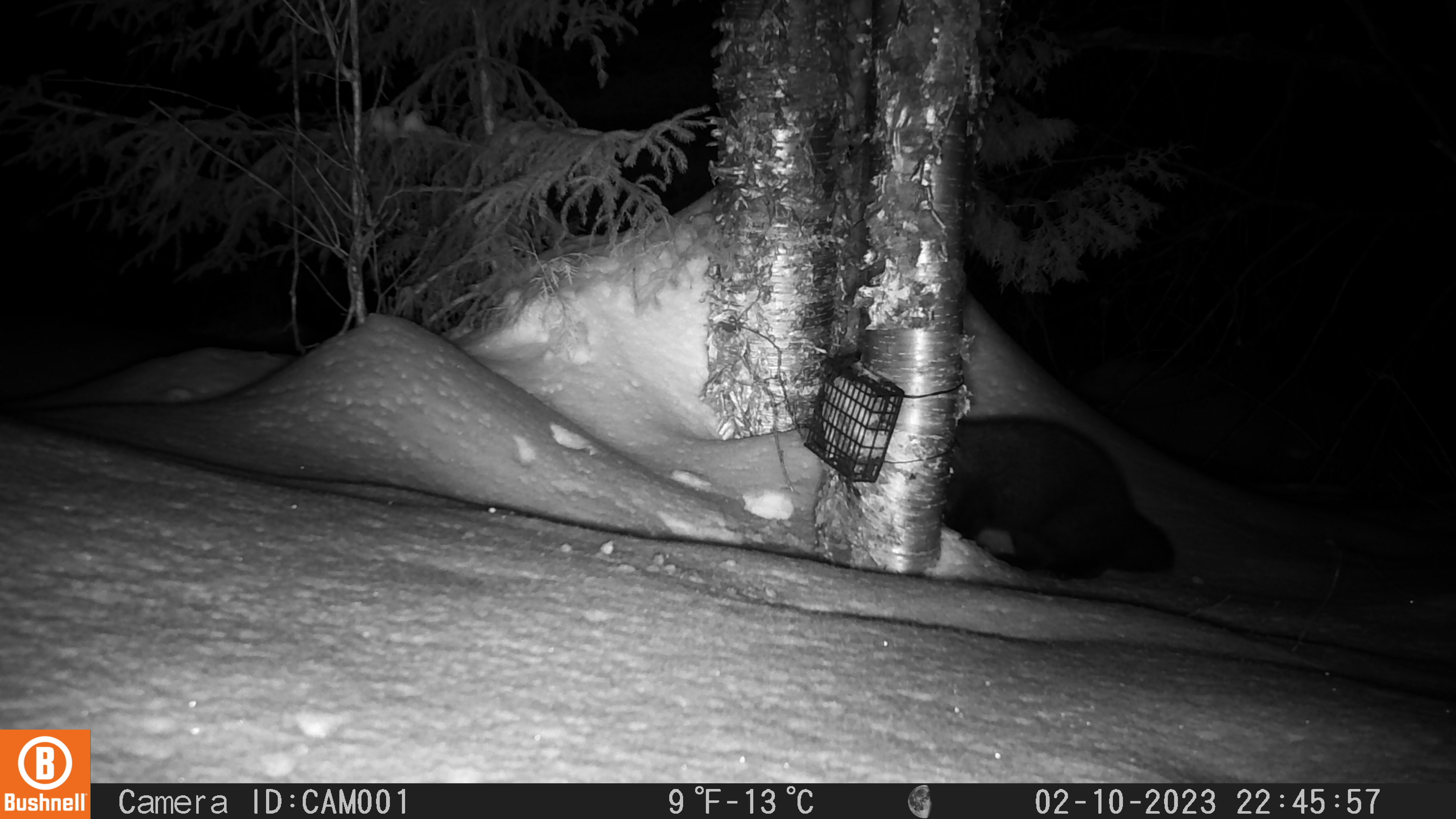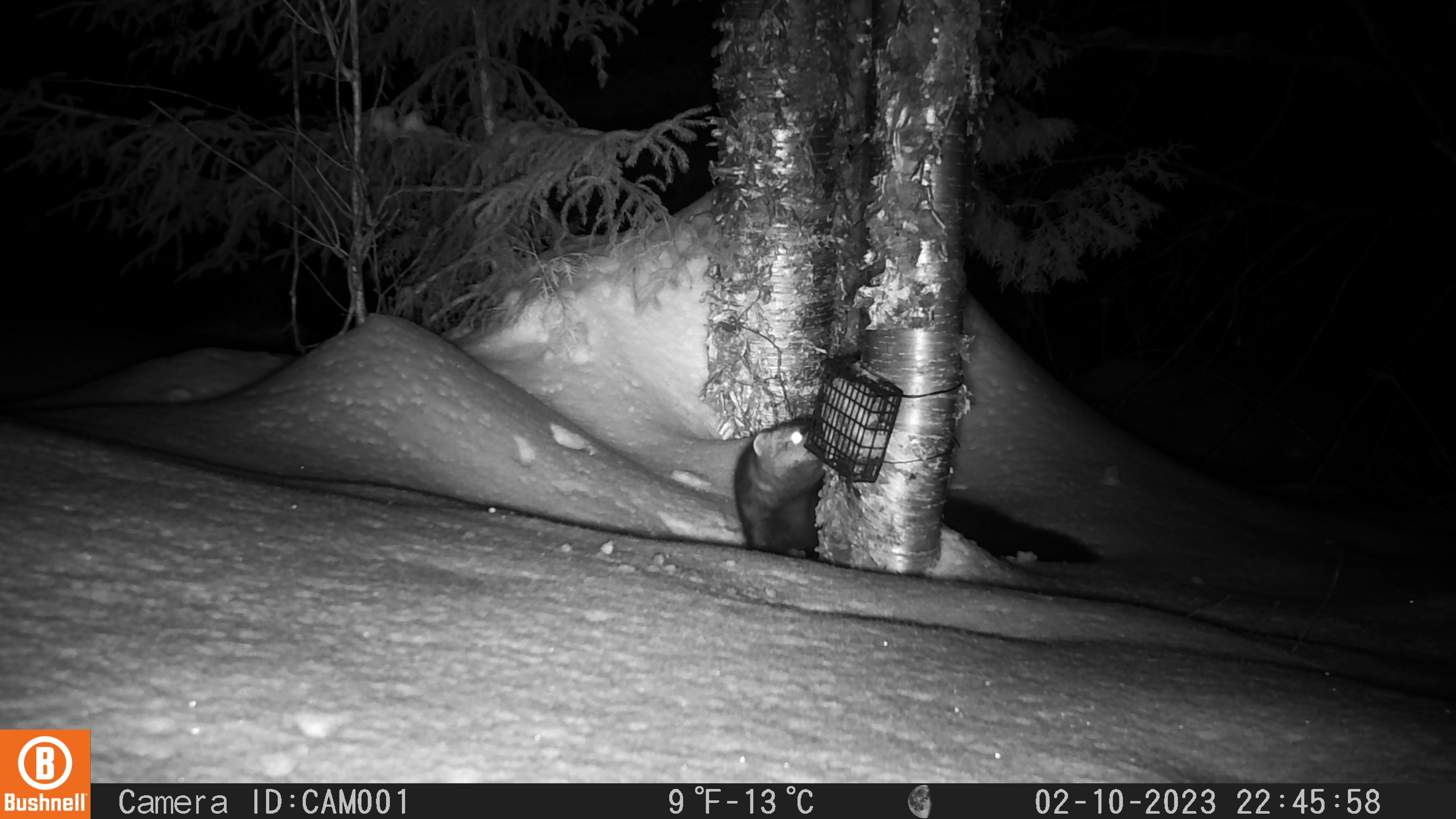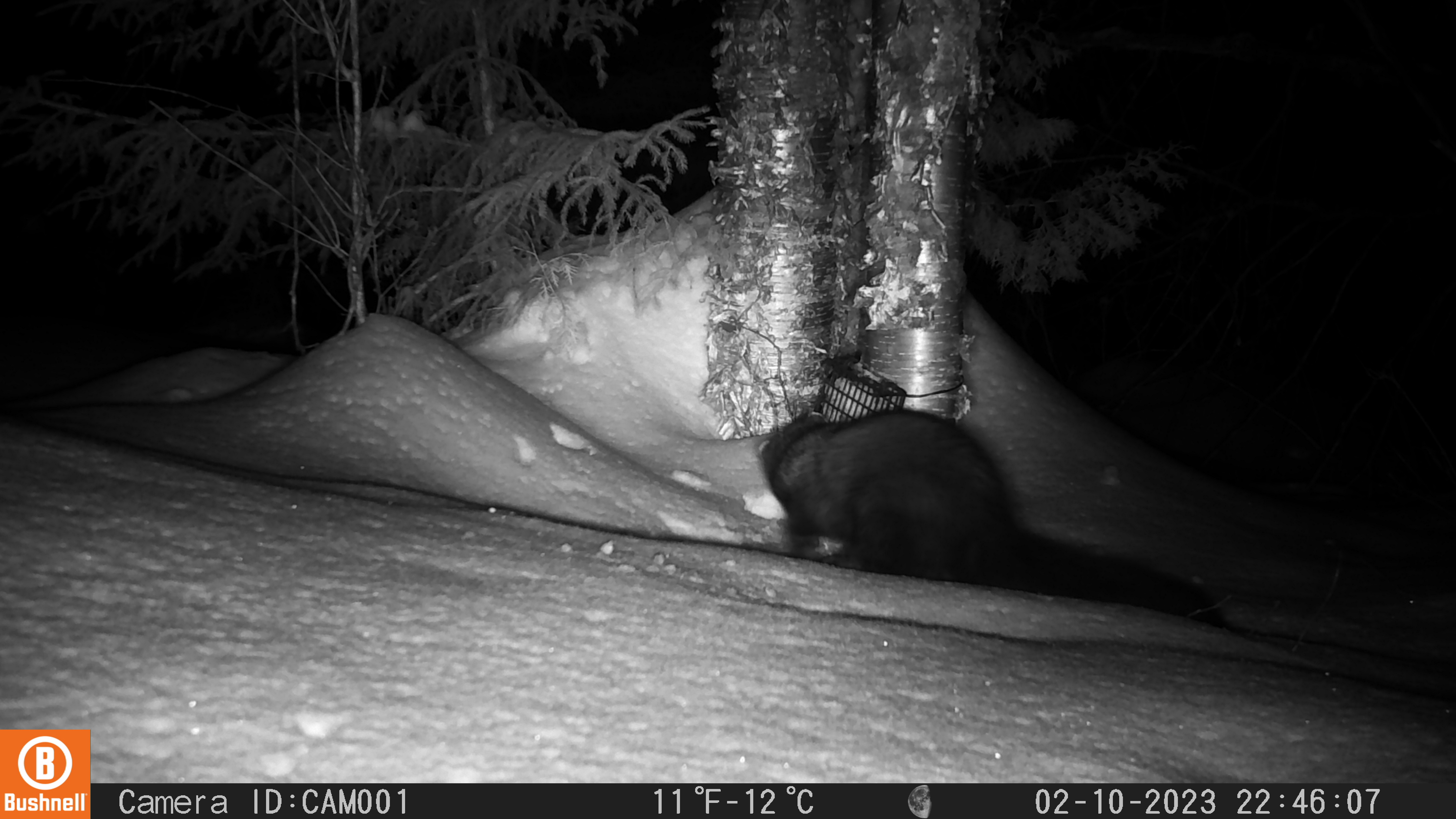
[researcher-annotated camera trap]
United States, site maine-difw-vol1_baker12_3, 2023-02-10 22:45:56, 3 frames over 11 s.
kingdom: Animalia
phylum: Chordata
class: Mammalia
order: Carnivora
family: Mustelidae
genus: Pekania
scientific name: Pekania pennanti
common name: fisher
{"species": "fisher (Pekania pennanti)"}